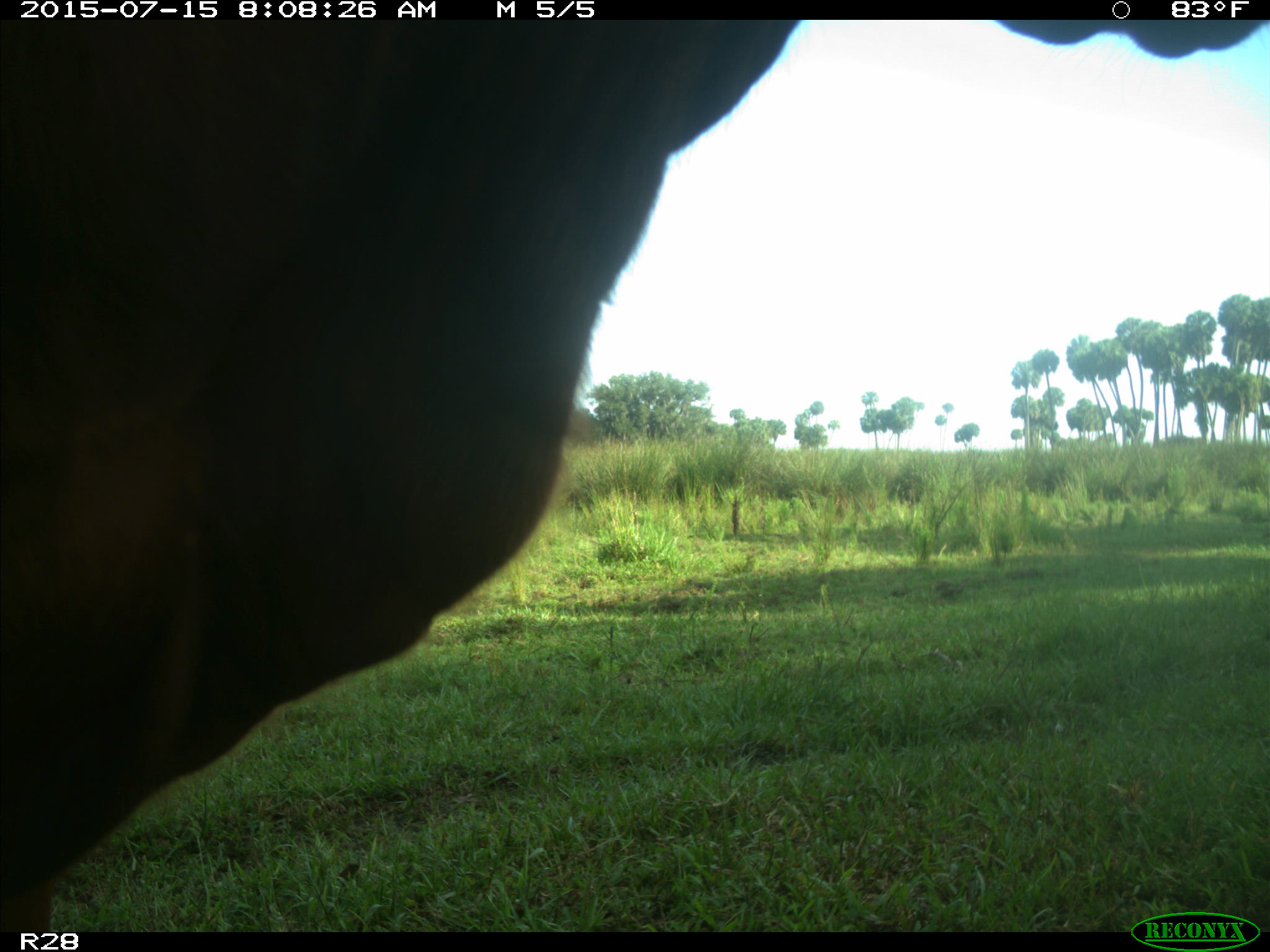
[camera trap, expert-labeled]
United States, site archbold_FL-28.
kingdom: Animalia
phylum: Chordata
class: Mammalia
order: Artiodactyla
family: Bovidae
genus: Bos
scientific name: Bos taurus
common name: domestic cow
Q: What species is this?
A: Bos taurus (domestic cow).